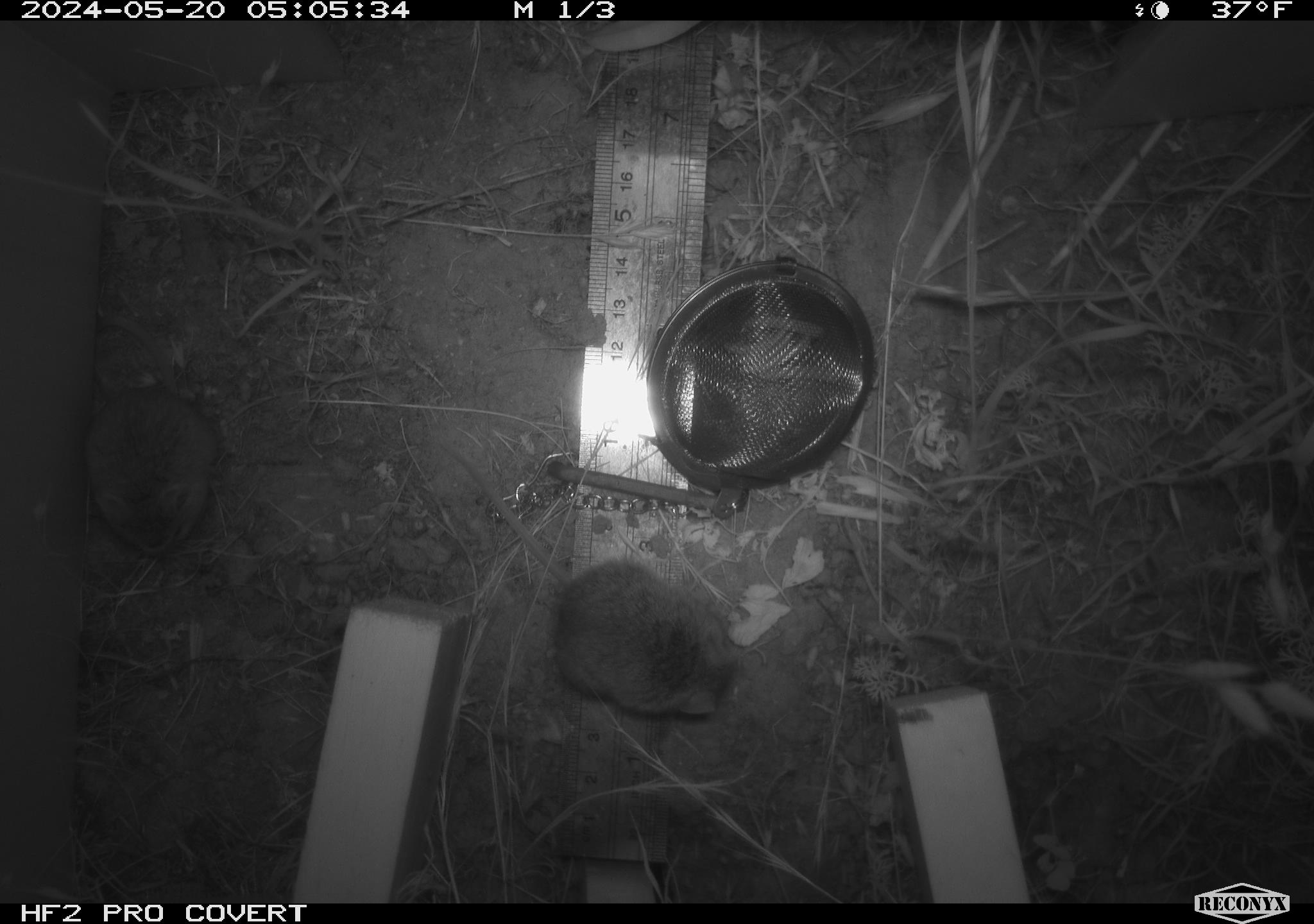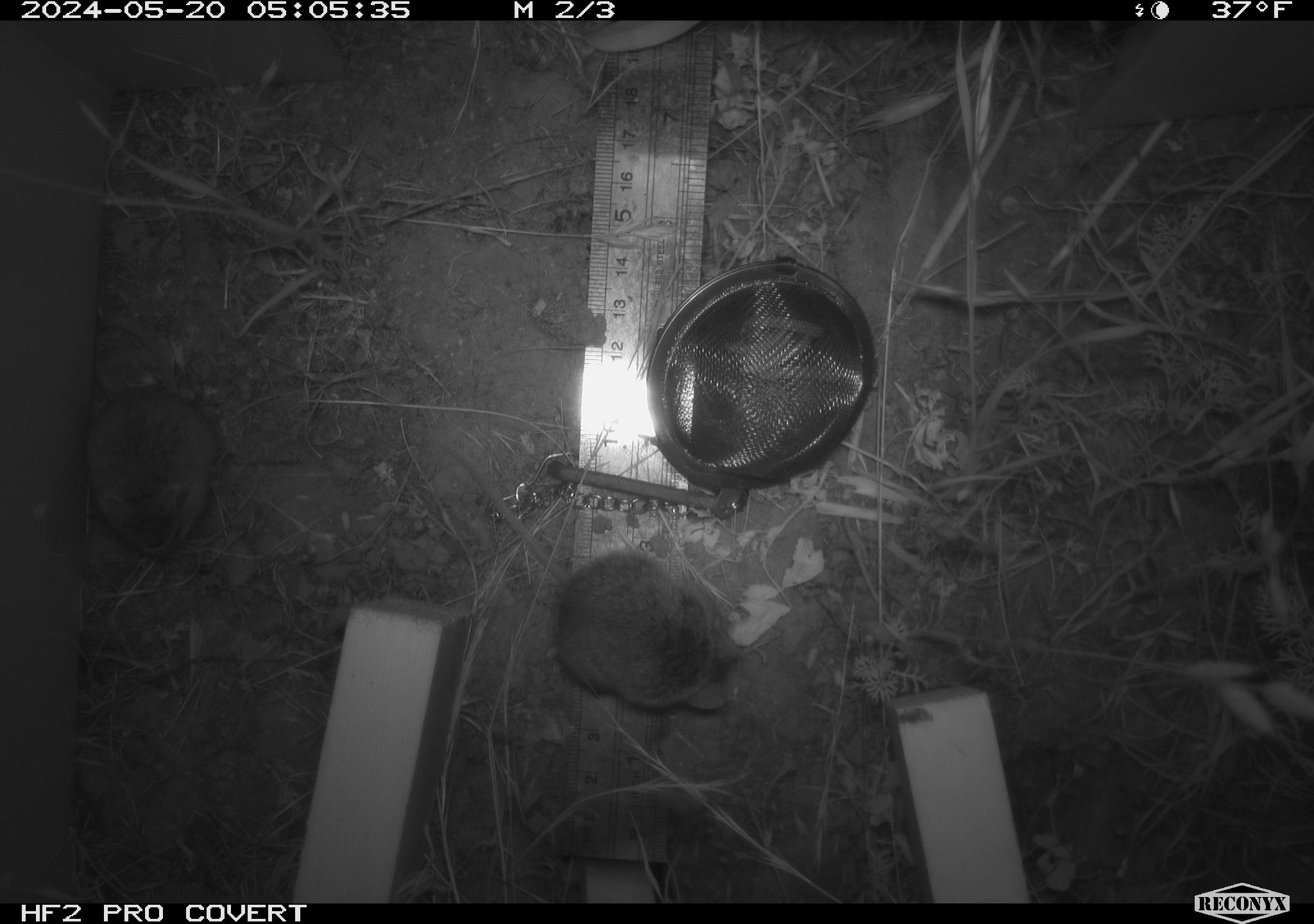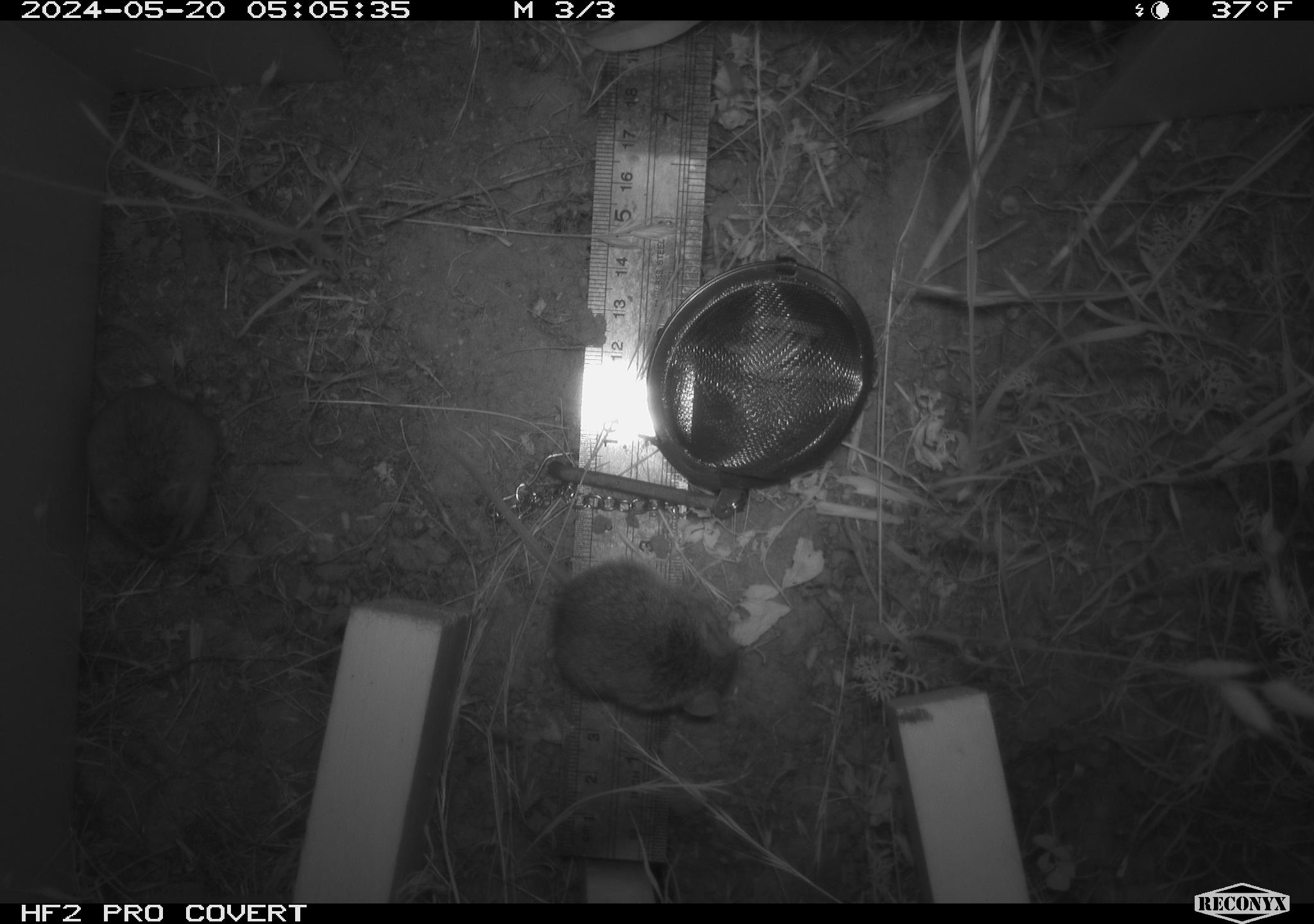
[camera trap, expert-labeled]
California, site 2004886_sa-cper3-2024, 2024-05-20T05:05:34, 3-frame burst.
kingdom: Animalia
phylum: Chordata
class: Mammalia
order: Rodentia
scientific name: Rodentia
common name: rodent